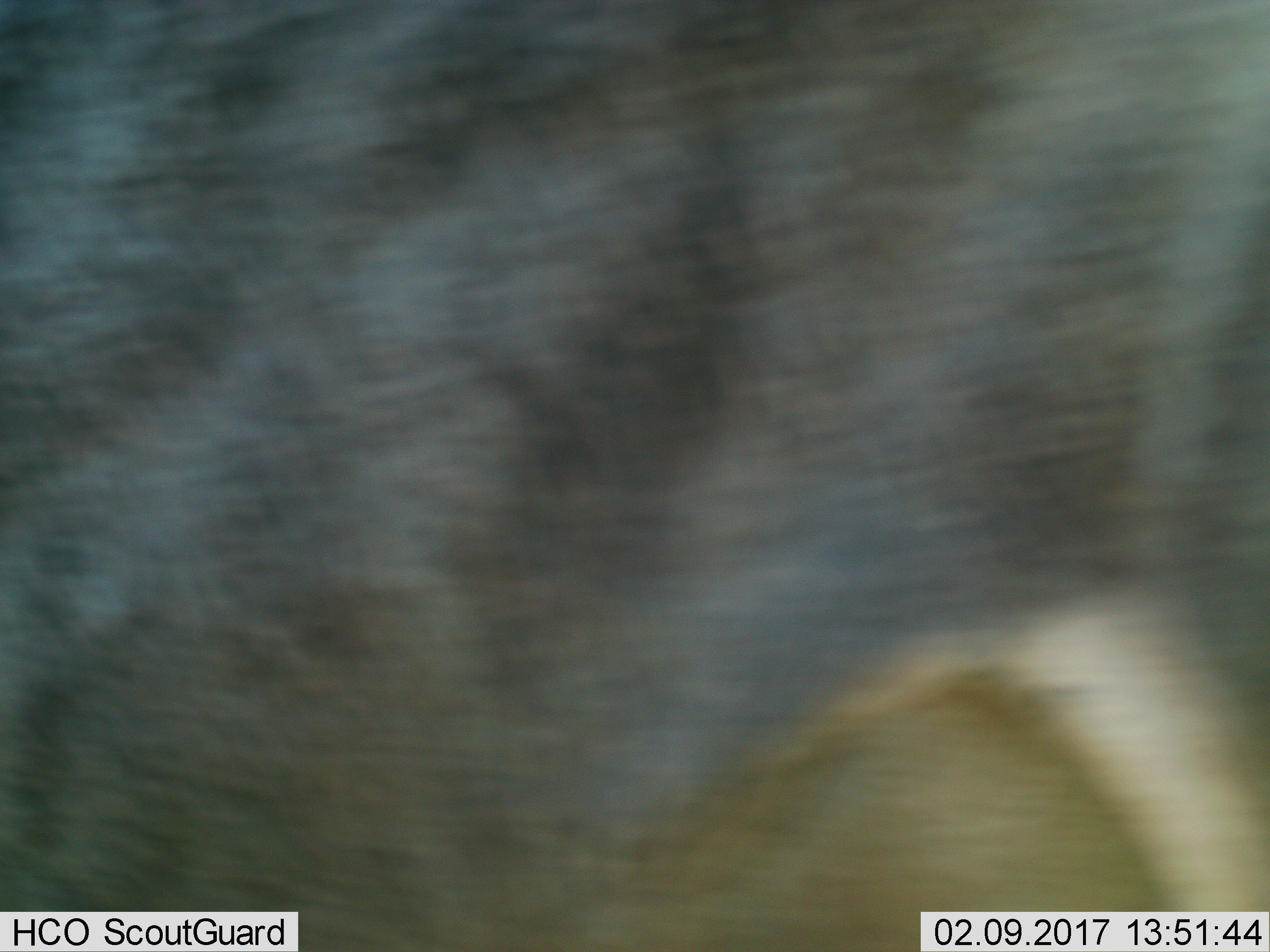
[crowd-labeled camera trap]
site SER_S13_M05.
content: unidentified animal